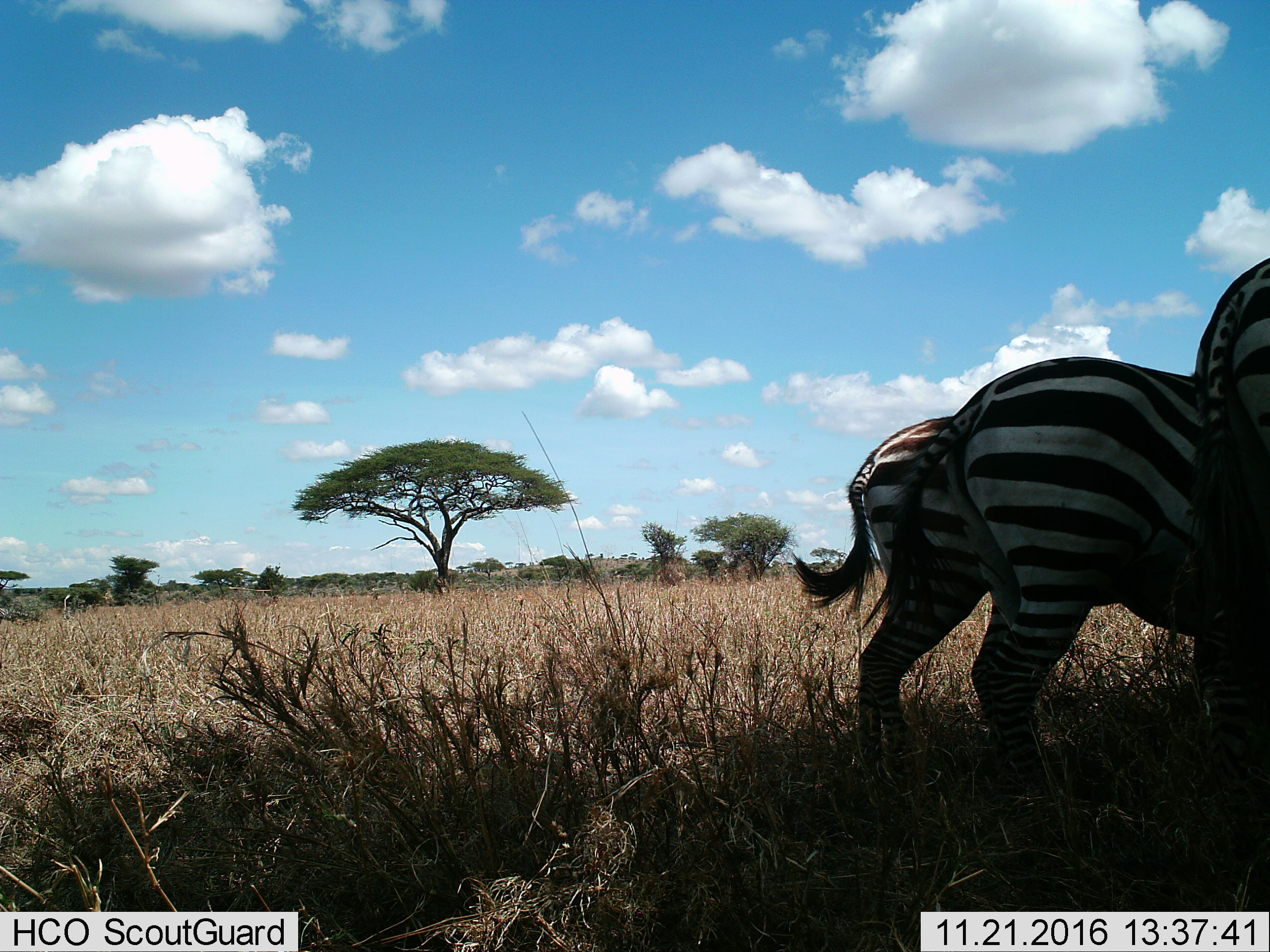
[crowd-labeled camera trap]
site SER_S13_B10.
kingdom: Animalia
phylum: Chordata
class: Mammalia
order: Perissodactyla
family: Equidae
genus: Equus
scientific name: Equus quagga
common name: plains zebra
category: zebraplains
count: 3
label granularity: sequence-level